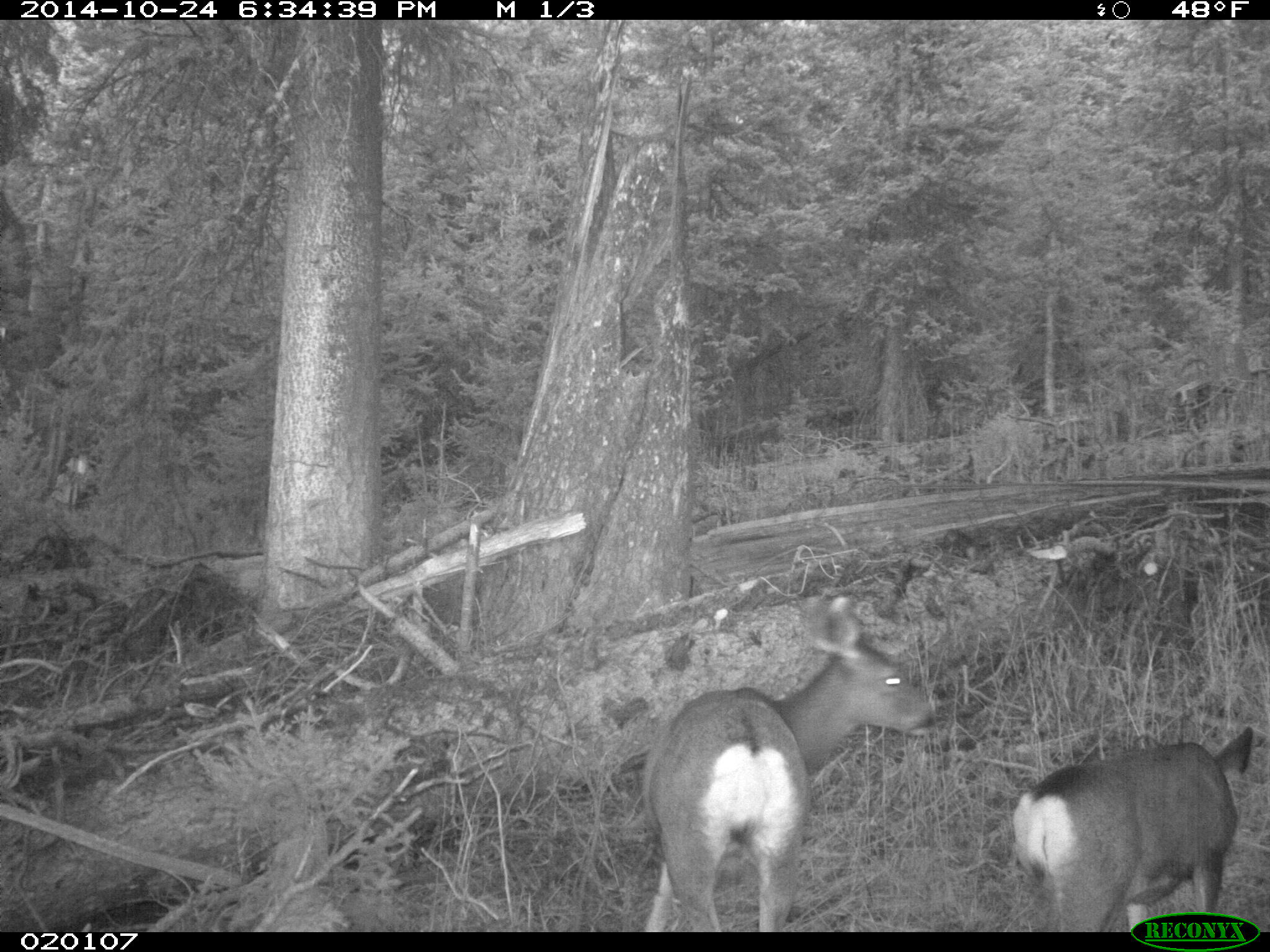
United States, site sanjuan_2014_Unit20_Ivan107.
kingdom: Animalia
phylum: Chordata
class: Mammalia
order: Artiodactyla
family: Cervidae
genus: Odocoileus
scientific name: Odocoileus hemionus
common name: mule deer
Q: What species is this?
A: Odocoileus hemionus (mule deer).